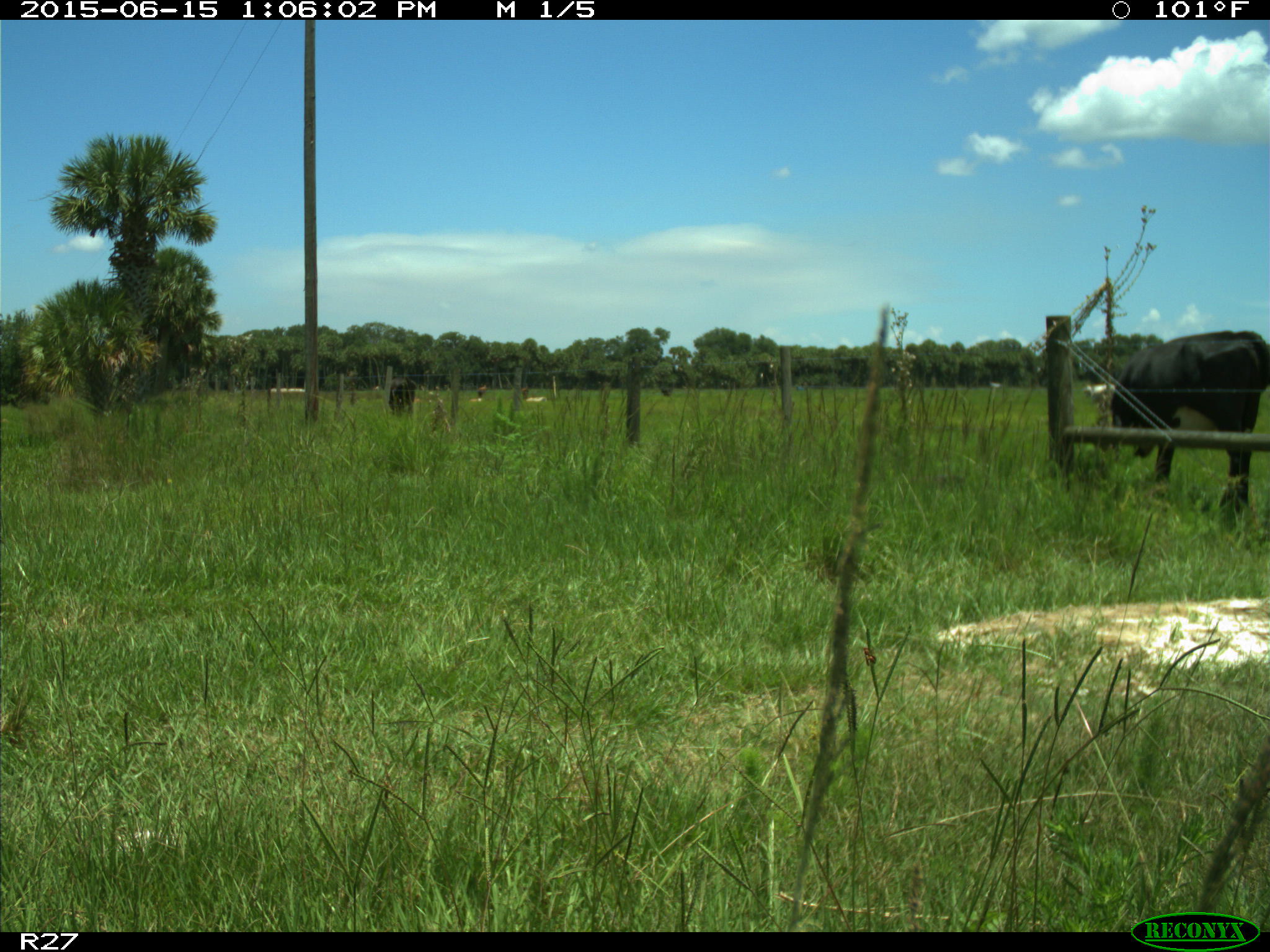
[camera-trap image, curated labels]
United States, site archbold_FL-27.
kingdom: Animalia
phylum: Chordata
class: Mammalia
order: Artiodactyla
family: Bovidae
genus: Bos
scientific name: Bos taurus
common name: domestic cow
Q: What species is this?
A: Bos taurus (domestic cow).